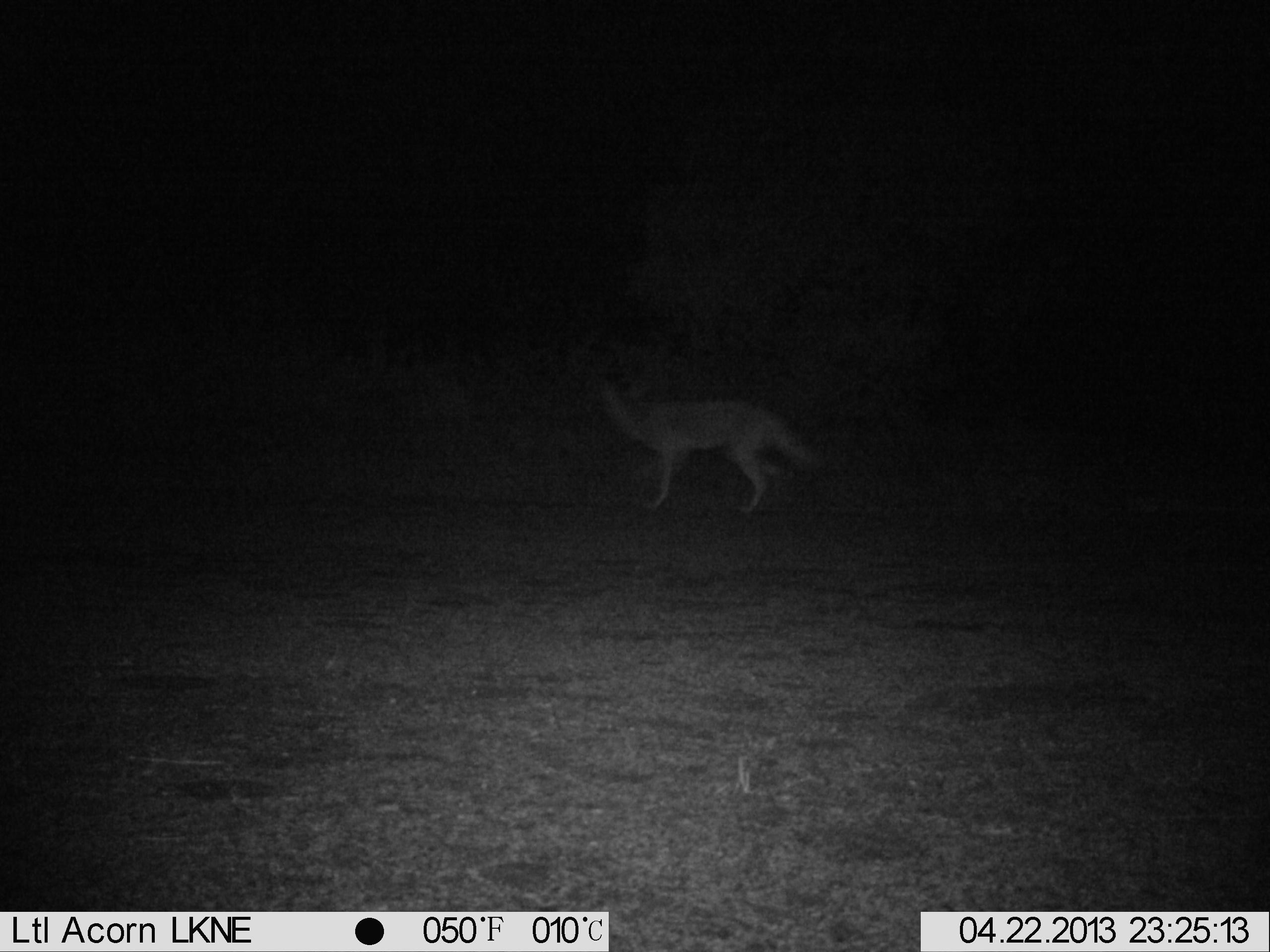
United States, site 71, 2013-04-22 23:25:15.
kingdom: Animalia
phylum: Chordata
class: Mammalia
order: Carnivora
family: Canidae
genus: Canis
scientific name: Canis latrans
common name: coyote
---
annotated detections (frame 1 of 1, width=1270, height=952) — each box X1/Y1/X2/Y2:
coyote: 598/378/824/516